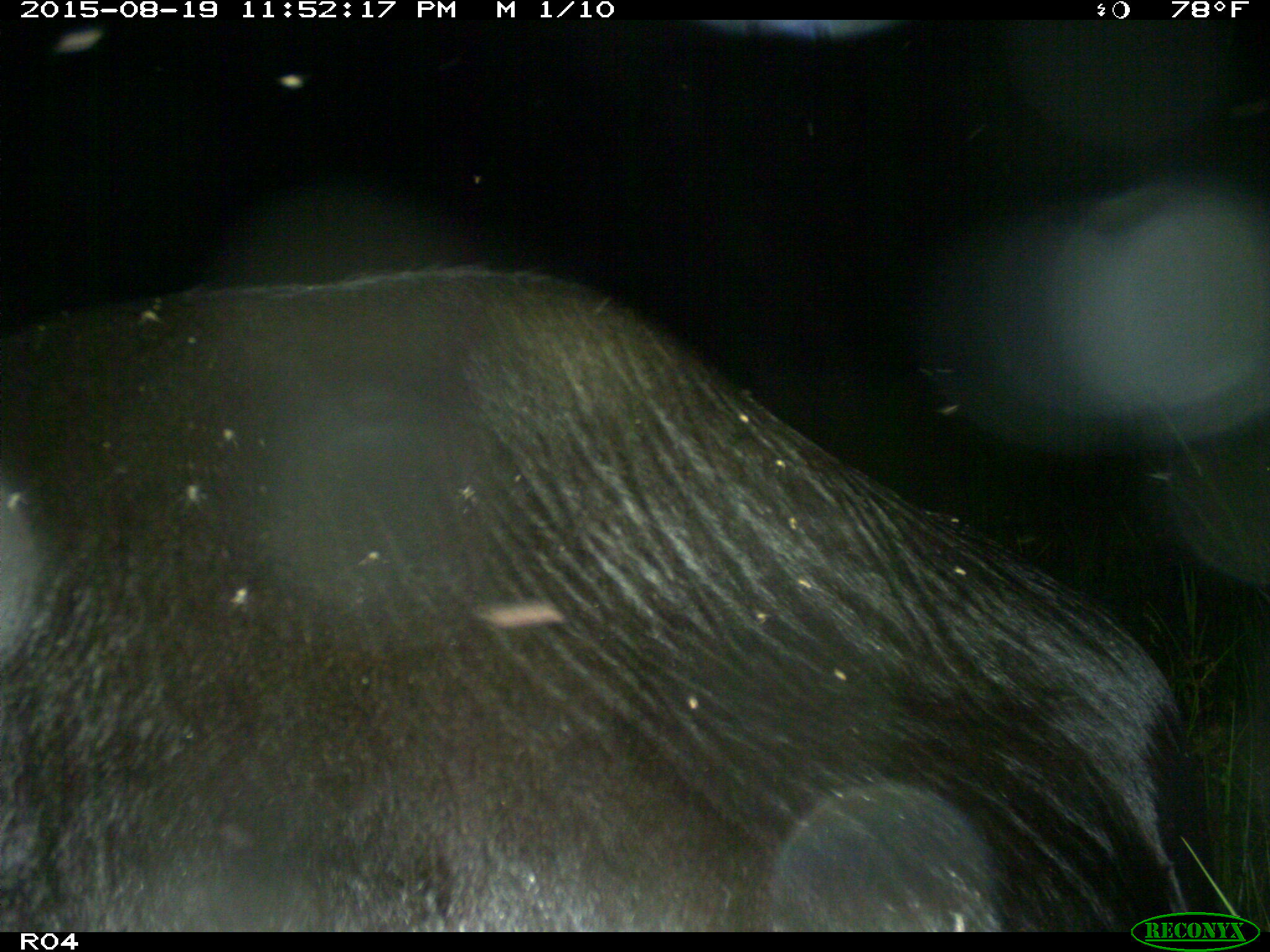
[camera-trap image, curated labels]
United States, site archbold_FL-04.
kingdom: Animalia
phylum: Chordata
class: Mammalia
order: Artiodactyla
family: Bovidae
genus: Bos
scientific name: Bos taurus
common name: domestic cow